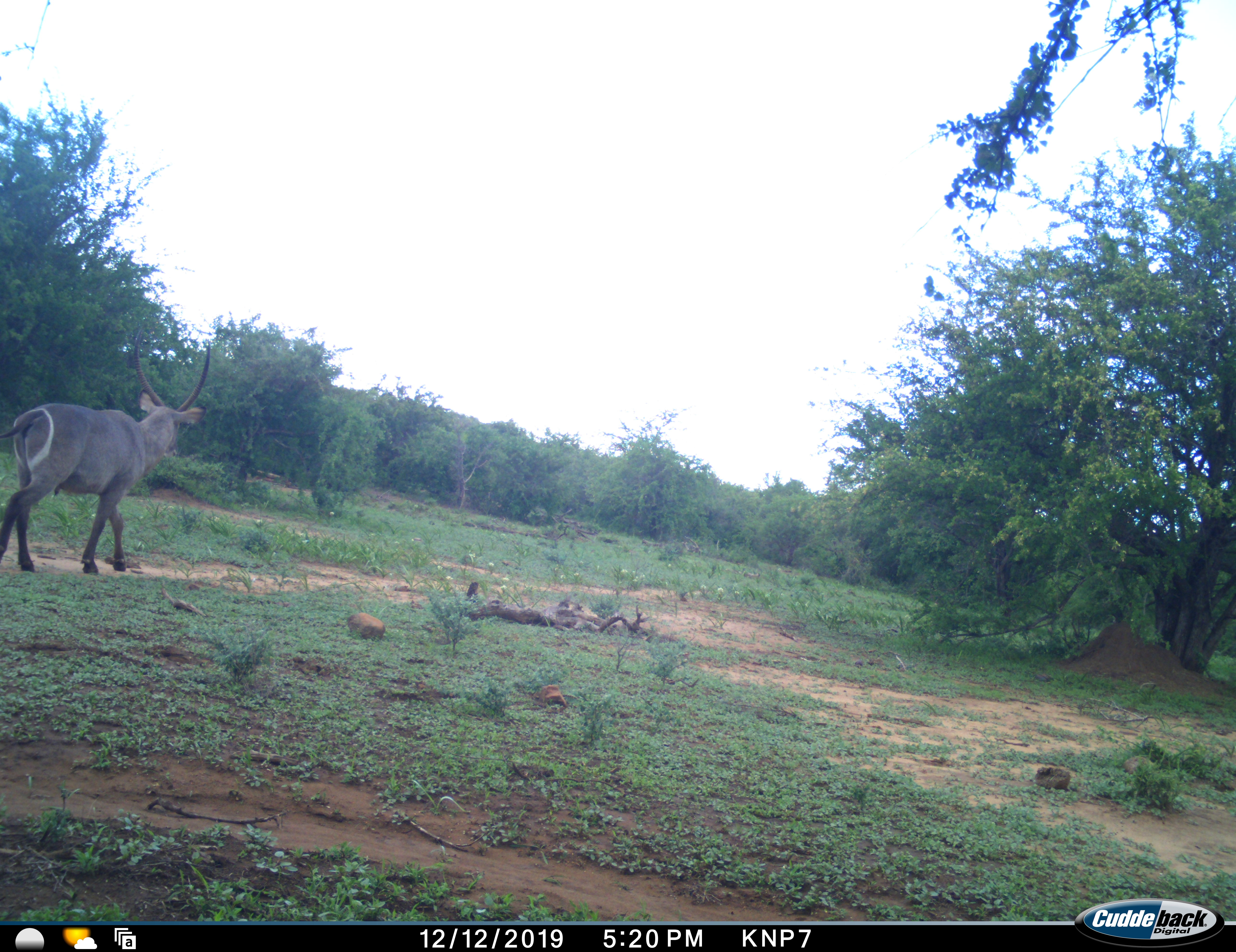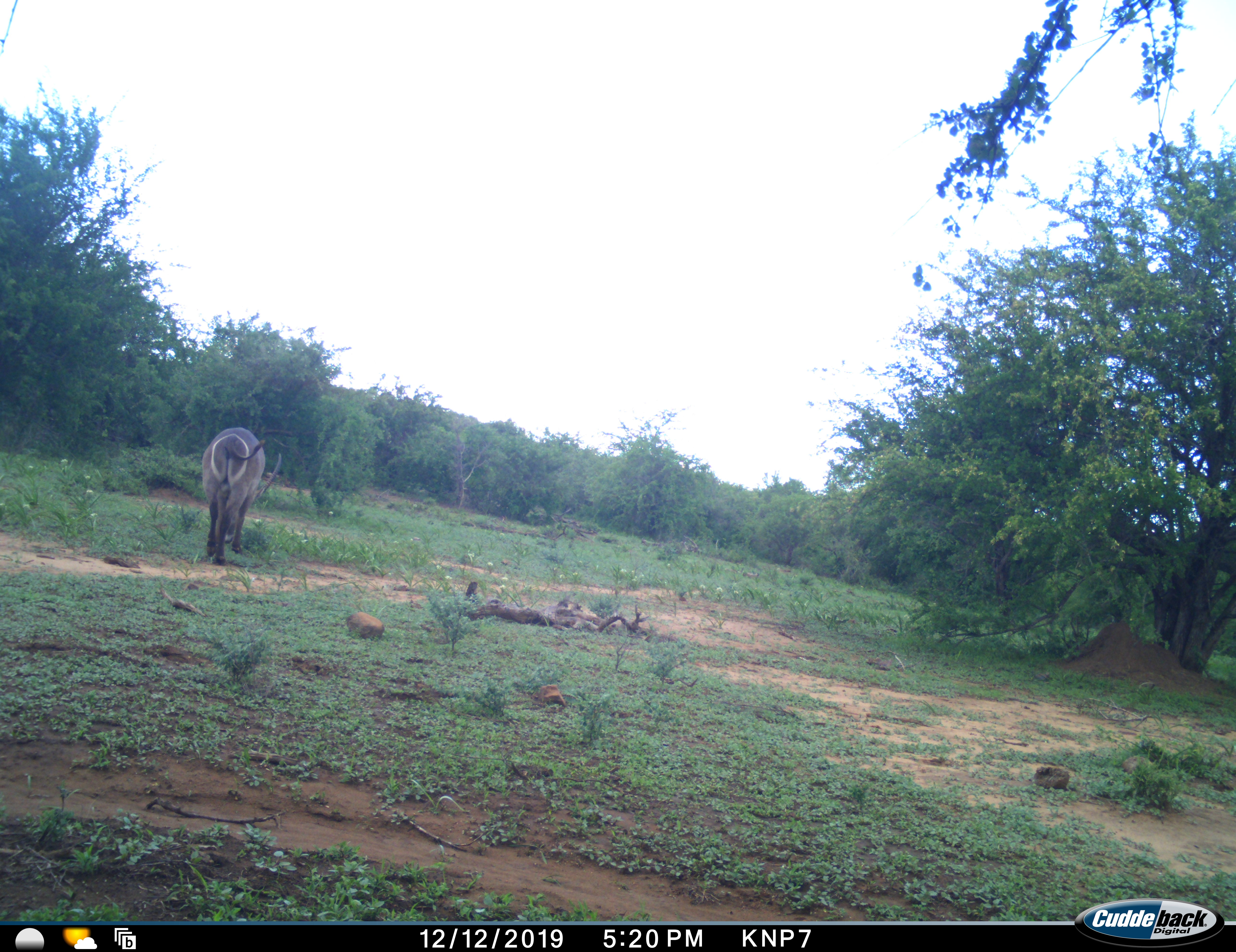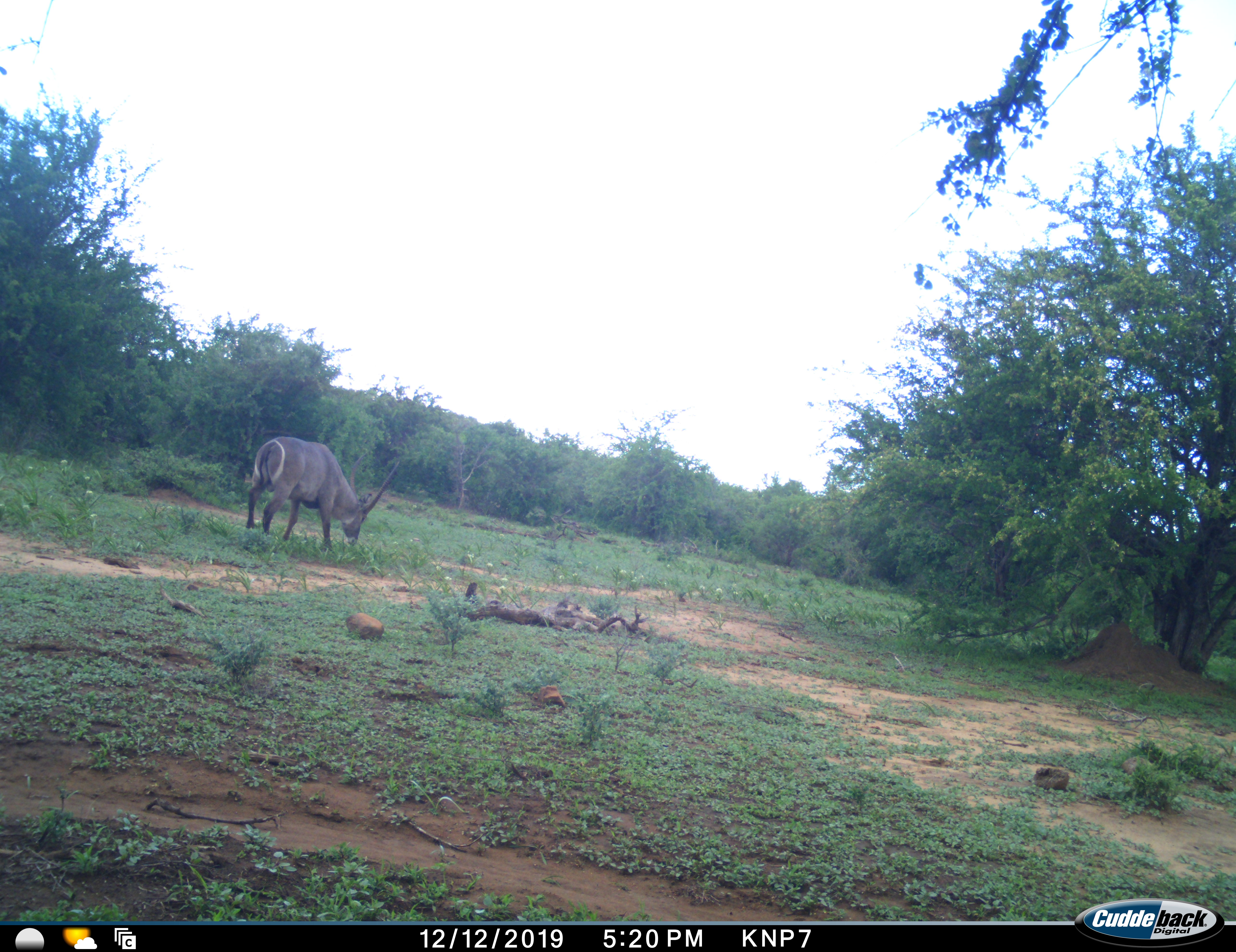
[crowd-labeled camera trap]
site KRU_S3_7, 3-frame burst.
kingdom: Animalia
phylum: Chordata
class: Mammalia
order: Artiodactyla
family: Bovidae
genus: Kobus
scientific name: Kobus ellipsiprymnus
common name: waterbuck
Waterbuck (Kobus ellipsiprymnus), count 1. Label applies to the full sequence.